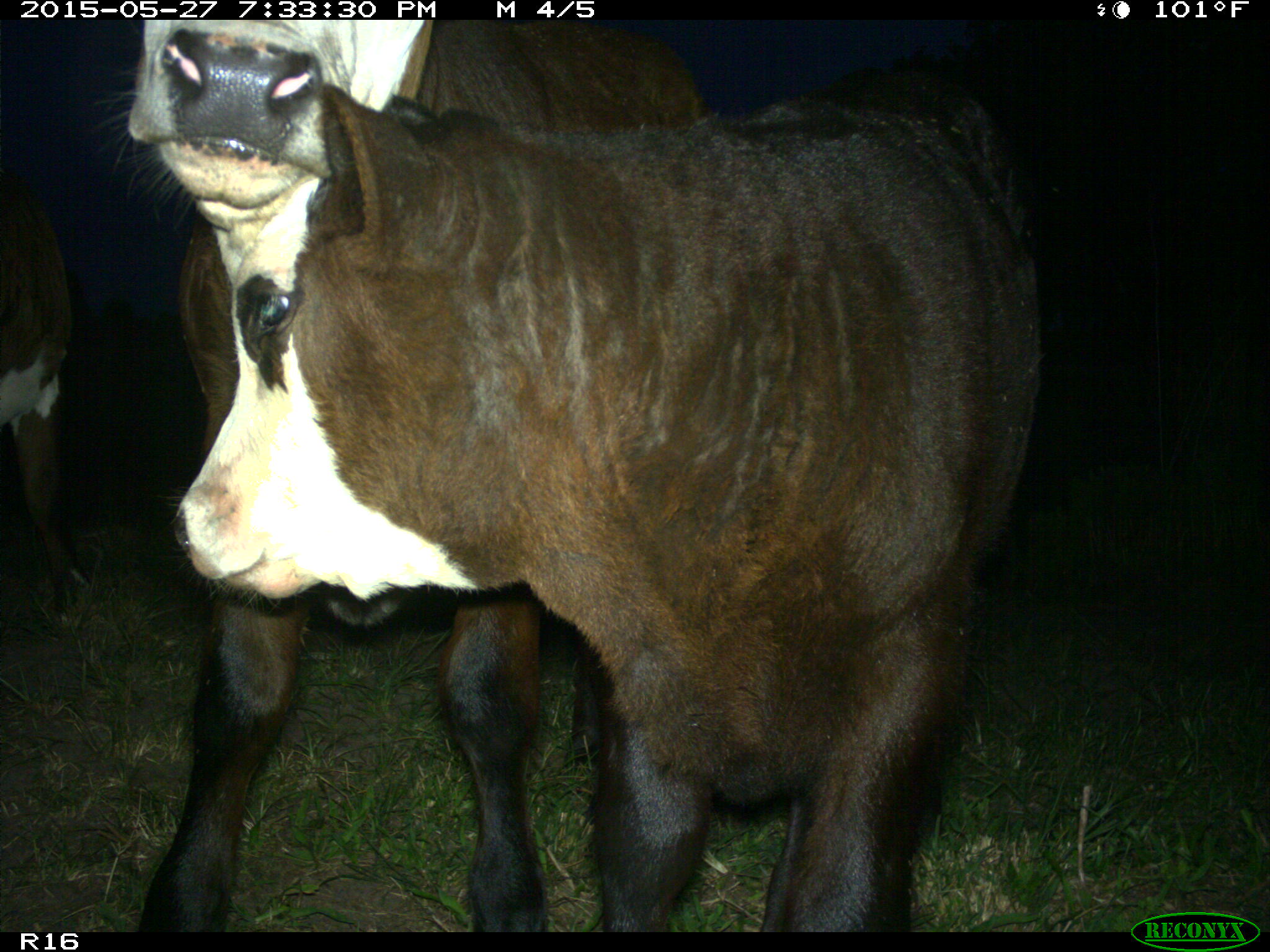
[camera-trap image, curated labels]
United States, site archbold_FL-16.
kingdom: Animalia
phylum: Chordata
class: Mammalia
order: Artiodactyla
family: Bovidae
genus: Bos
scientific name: Bos taurus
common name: domestic cow